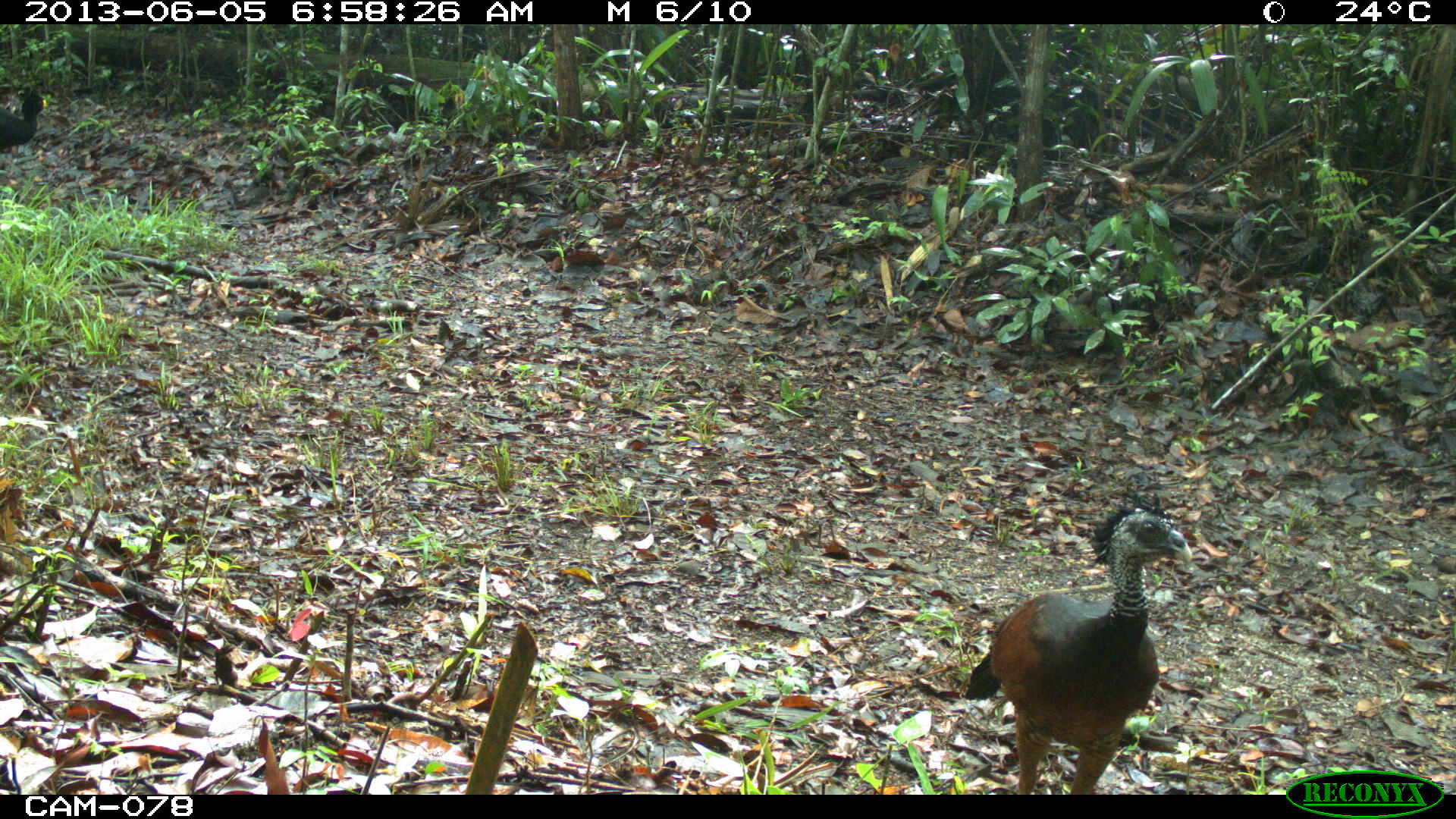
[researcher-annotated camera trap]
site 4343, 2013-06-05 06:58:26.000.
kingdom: Animalia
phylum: Chordata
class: Aves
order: Galliformes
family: Cracidae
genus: Crax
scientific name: Crax rubra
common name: great curassow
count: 1